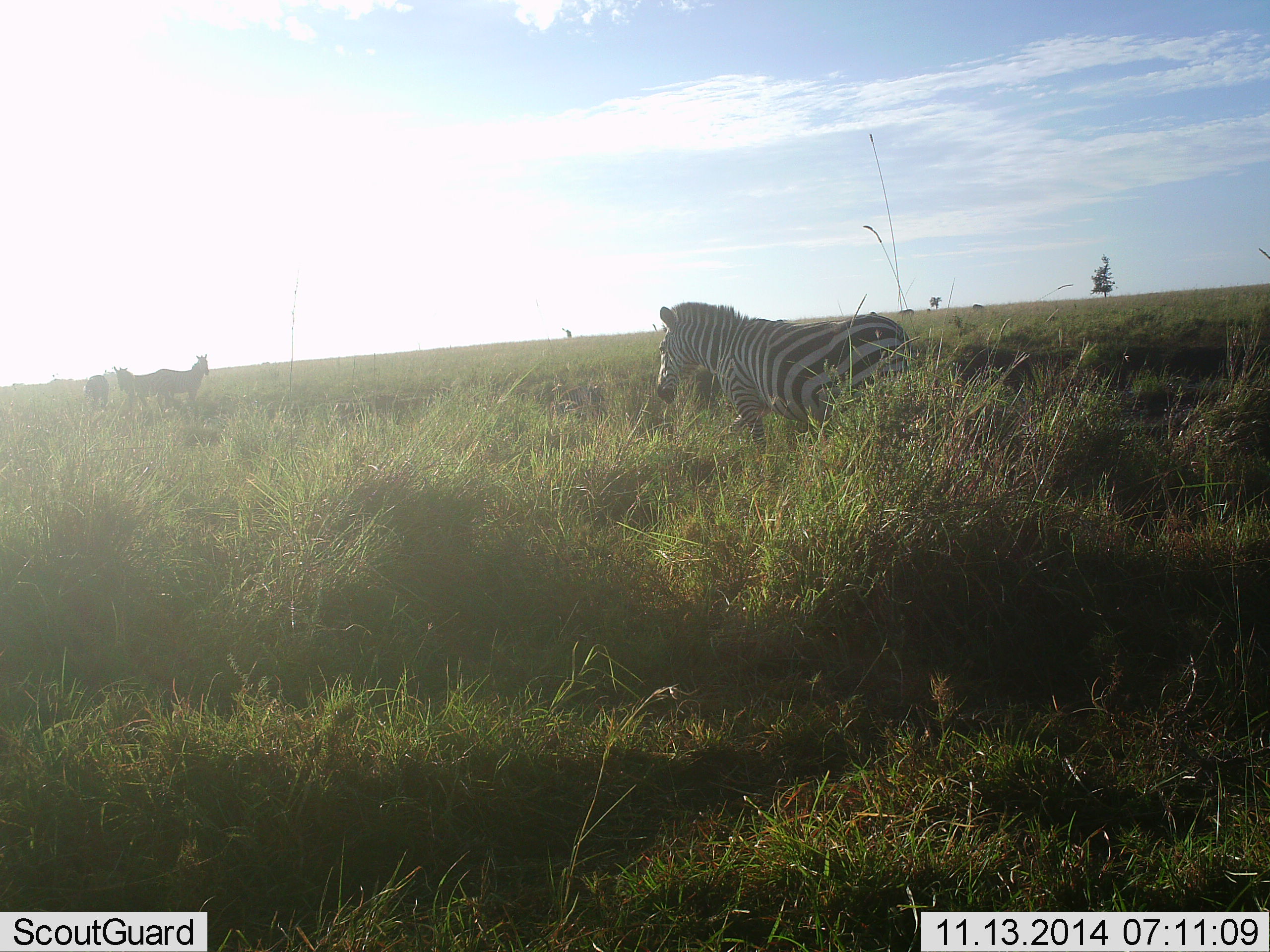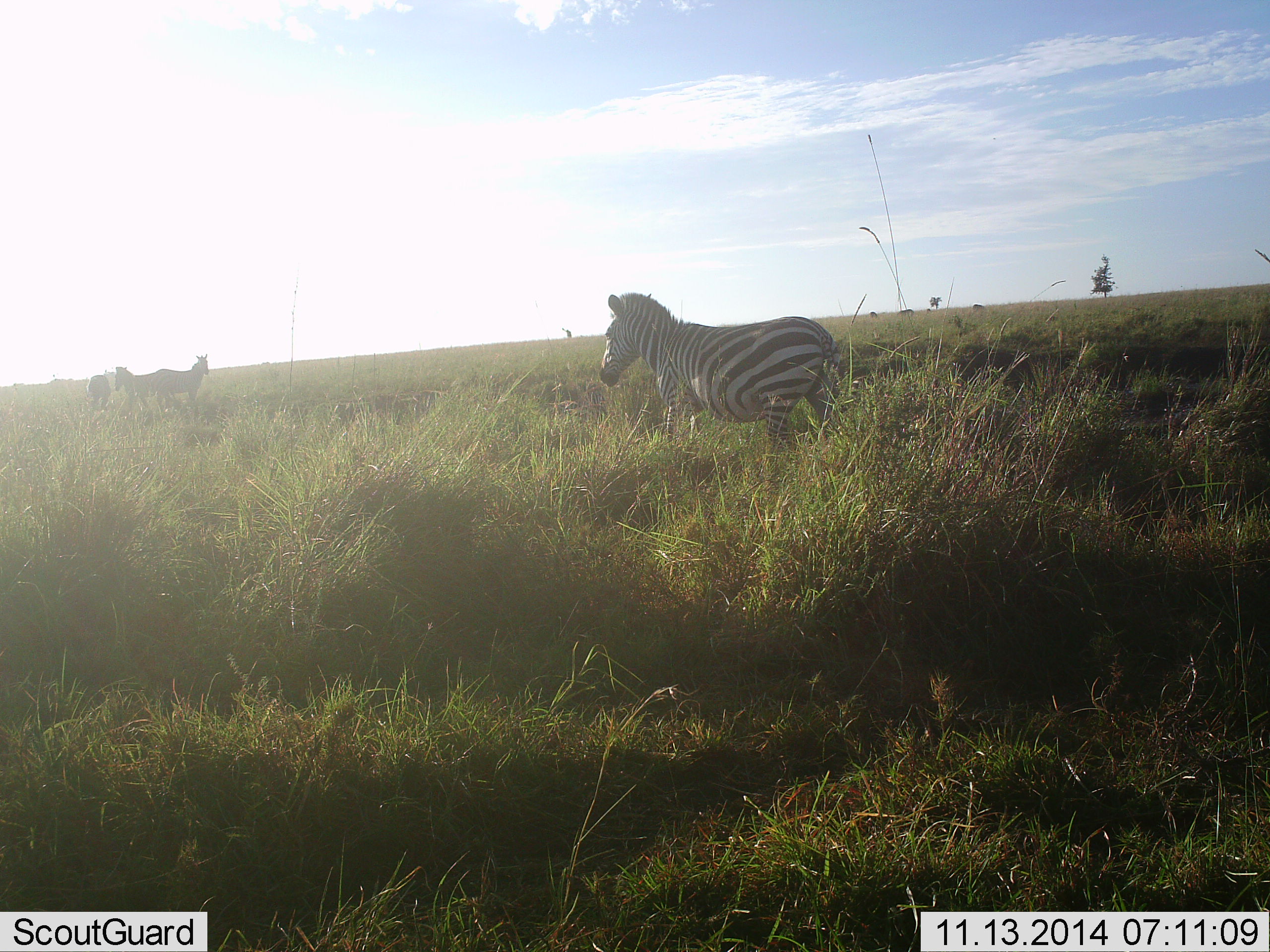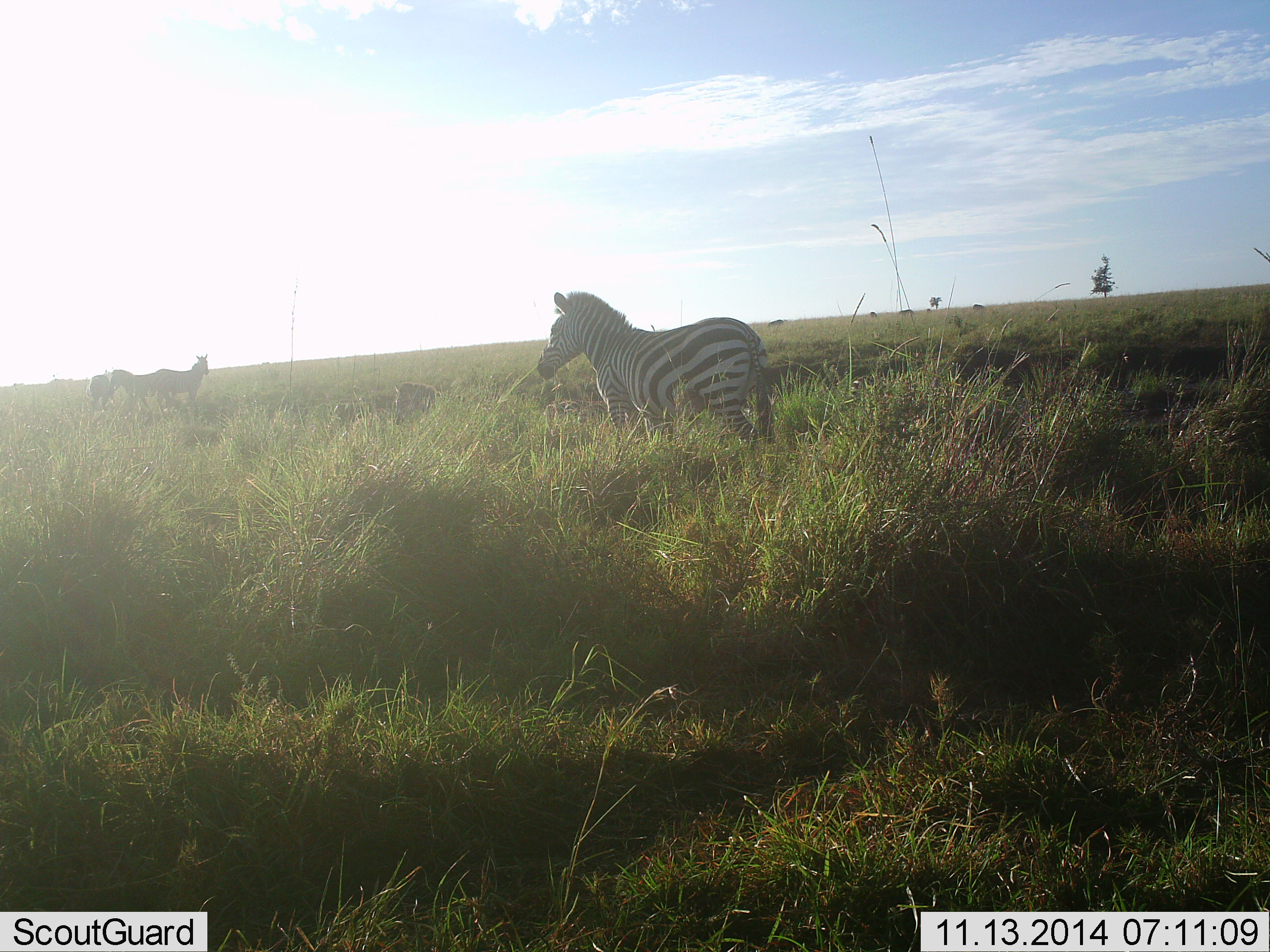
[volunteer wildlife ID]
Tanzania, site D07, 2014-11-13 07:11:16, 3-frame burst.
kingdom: Animalia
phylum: Chordata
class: Mammalia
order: Perissodactyla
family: Equidae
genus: Equus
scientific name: Equus quagga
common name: plains zebra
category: zebra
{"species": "zebra (plains zebra) (Equus quagga)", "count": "4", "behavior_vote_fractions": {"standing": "50%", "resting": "0%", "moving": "90%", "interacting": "0%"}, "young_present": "0%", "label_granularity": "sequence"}